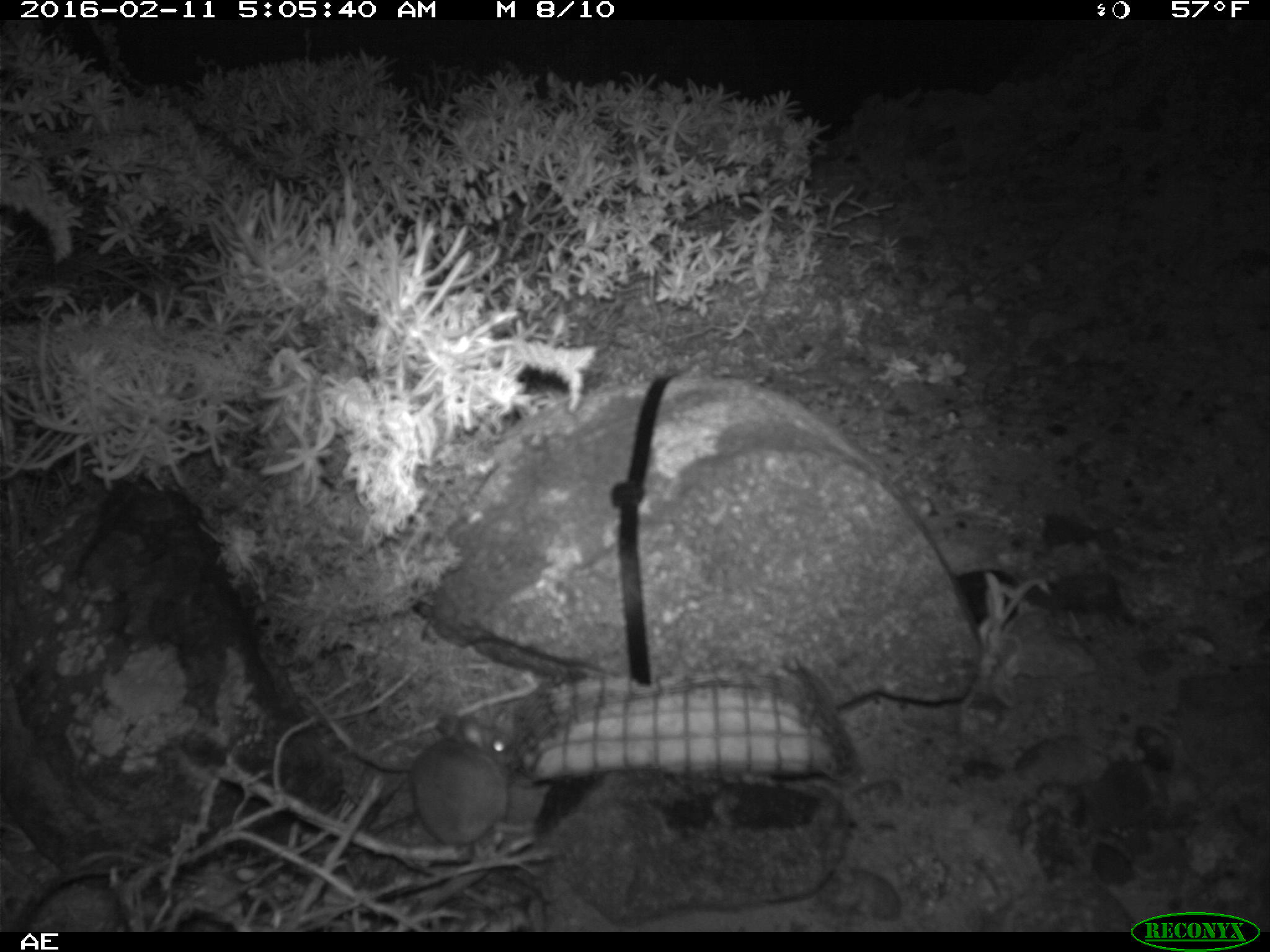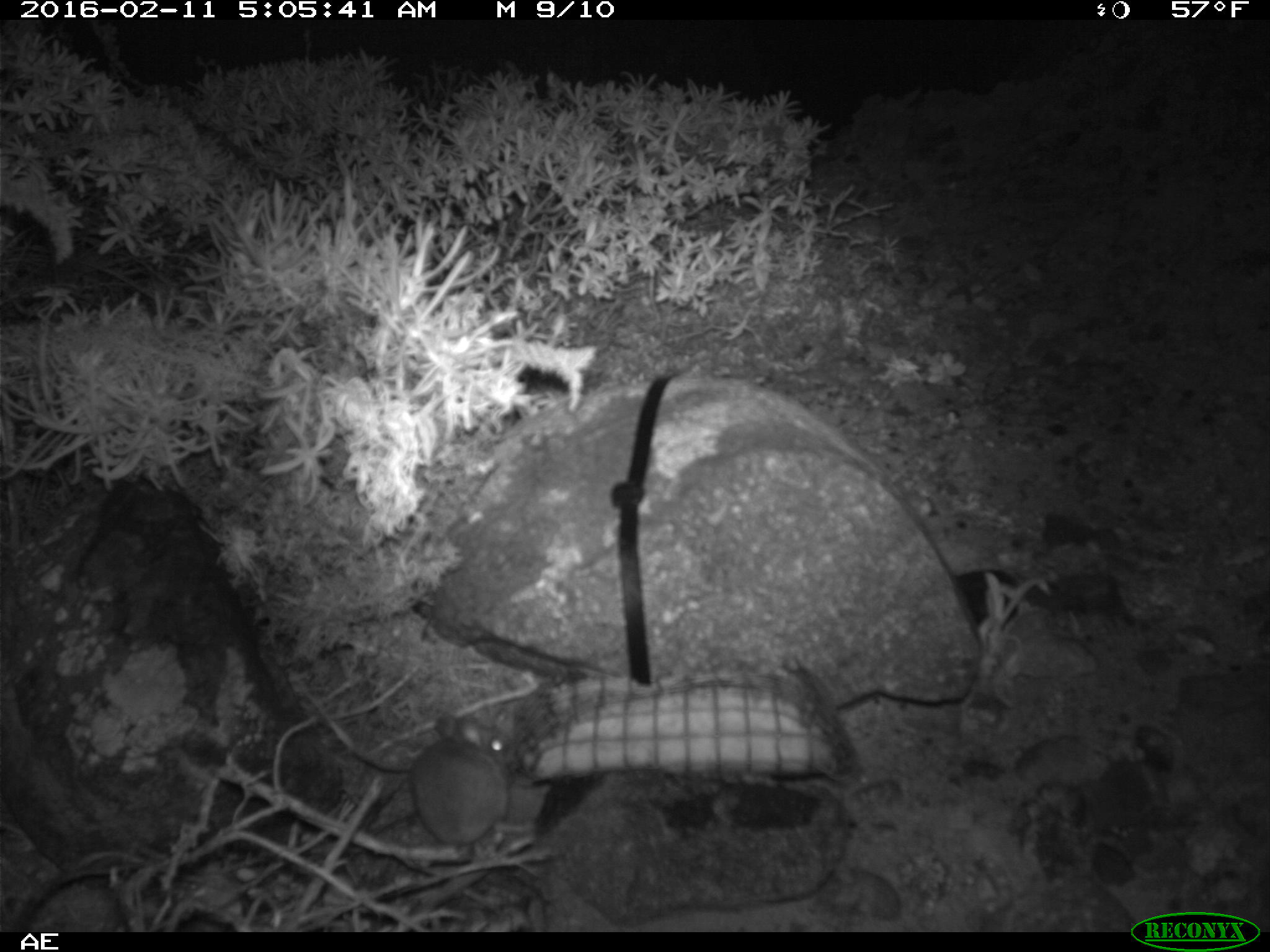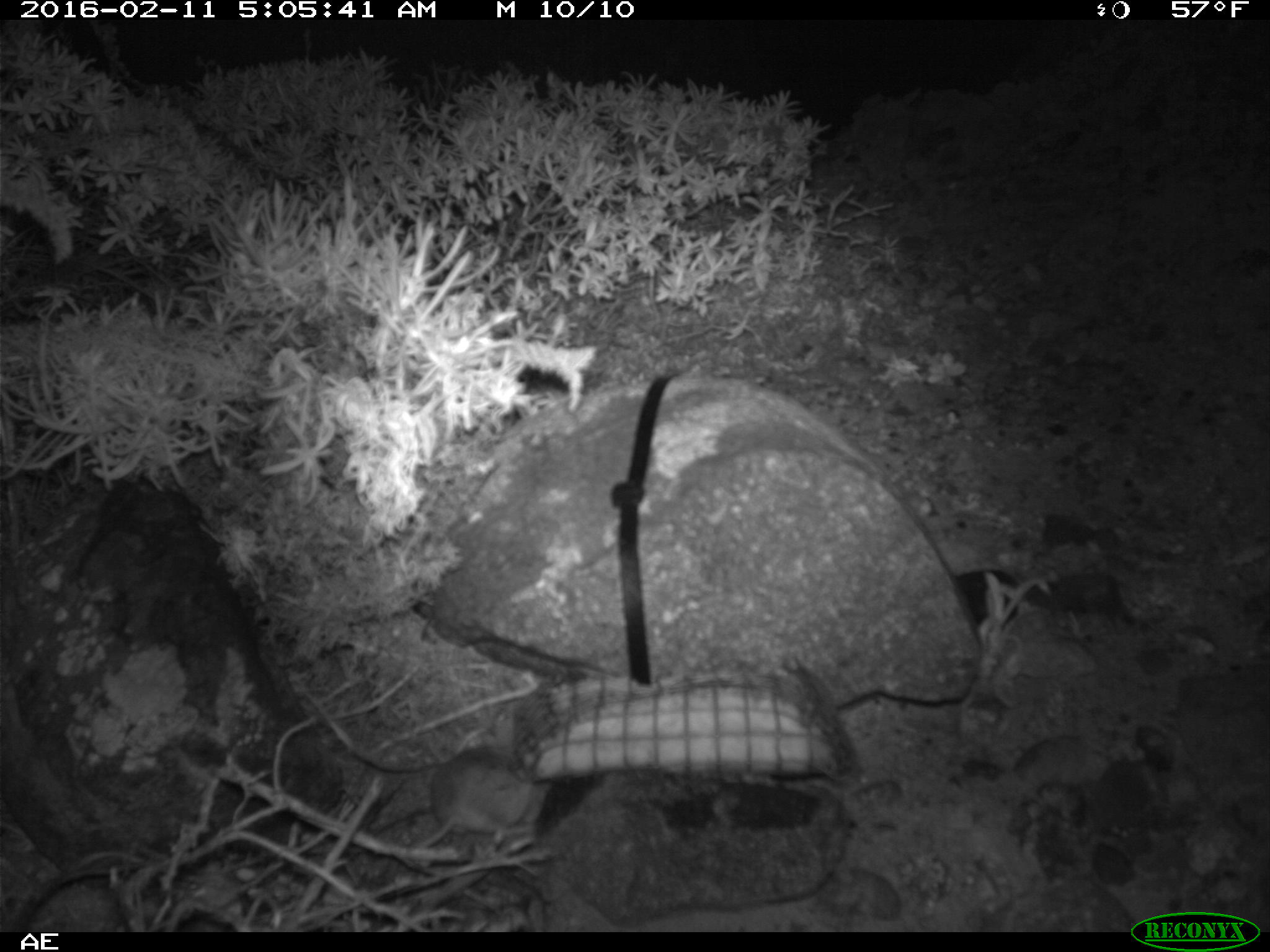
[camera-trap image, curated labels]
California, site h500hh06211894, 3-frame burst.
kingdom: Animalia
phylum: Chordata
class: Mammalia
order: Rodentia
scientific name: Rodentia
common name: rodent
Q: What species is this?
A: Rodent (Rodentia).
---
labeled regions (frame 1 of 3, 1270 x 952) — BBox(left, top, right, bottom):
rodent: BBox(409, 711, 511, 850)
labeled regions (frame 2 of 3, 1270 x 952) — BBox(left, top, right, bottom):
rodent: BBox(407, 708, 518, 847)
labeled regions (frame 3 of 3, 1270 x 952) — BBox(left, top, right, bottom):
rodent: BBox(410, 747, 538, 853)